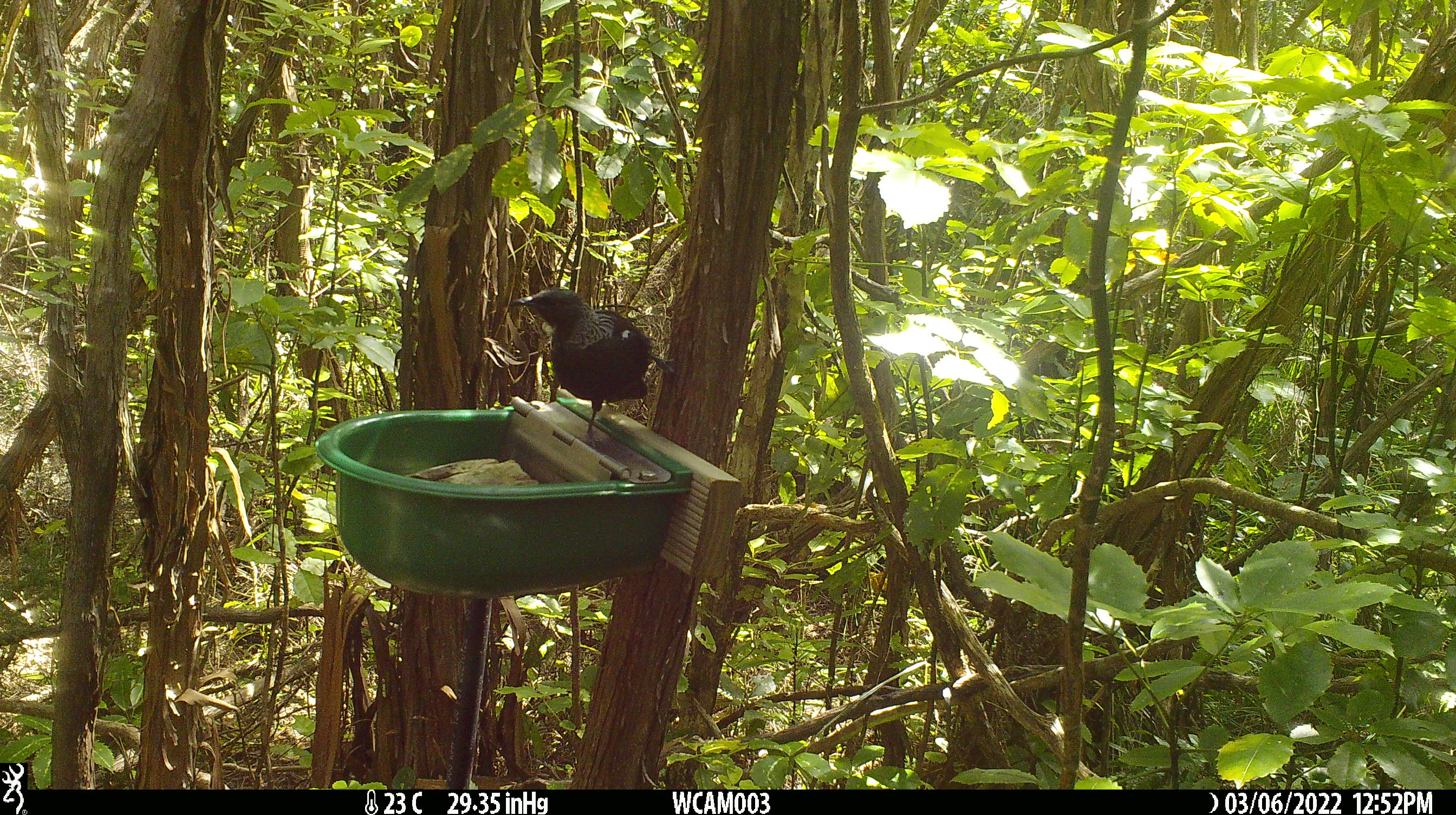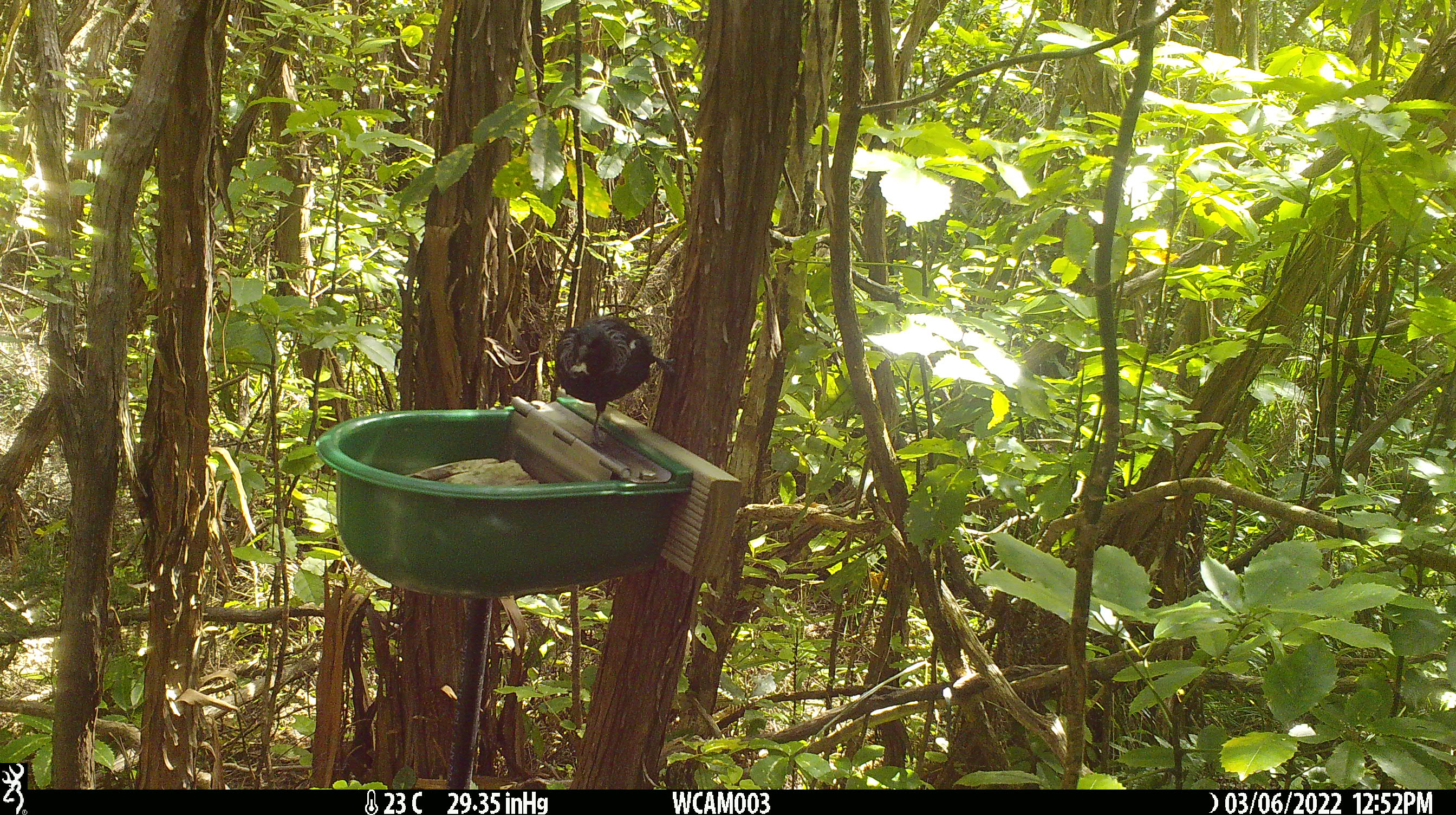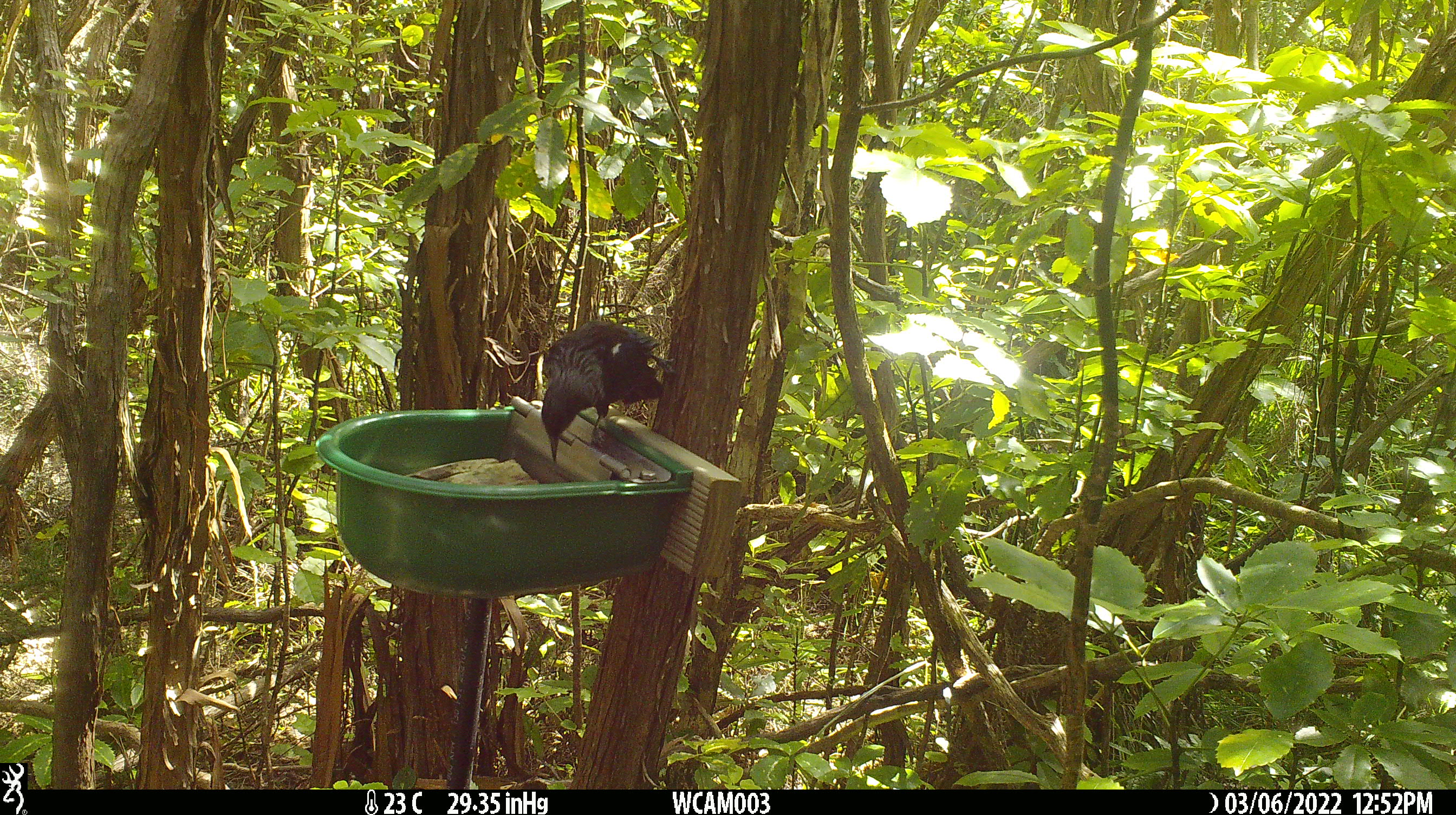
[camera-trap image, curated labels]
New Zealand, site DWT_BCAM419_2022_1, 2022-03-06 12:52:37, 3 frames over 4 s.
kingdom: Animalia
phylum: Chordata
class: Aves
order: Passeriformes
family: Meliphagidae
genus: Prosthemadera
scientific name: Prosthemadera novaeseelandiae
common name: tui